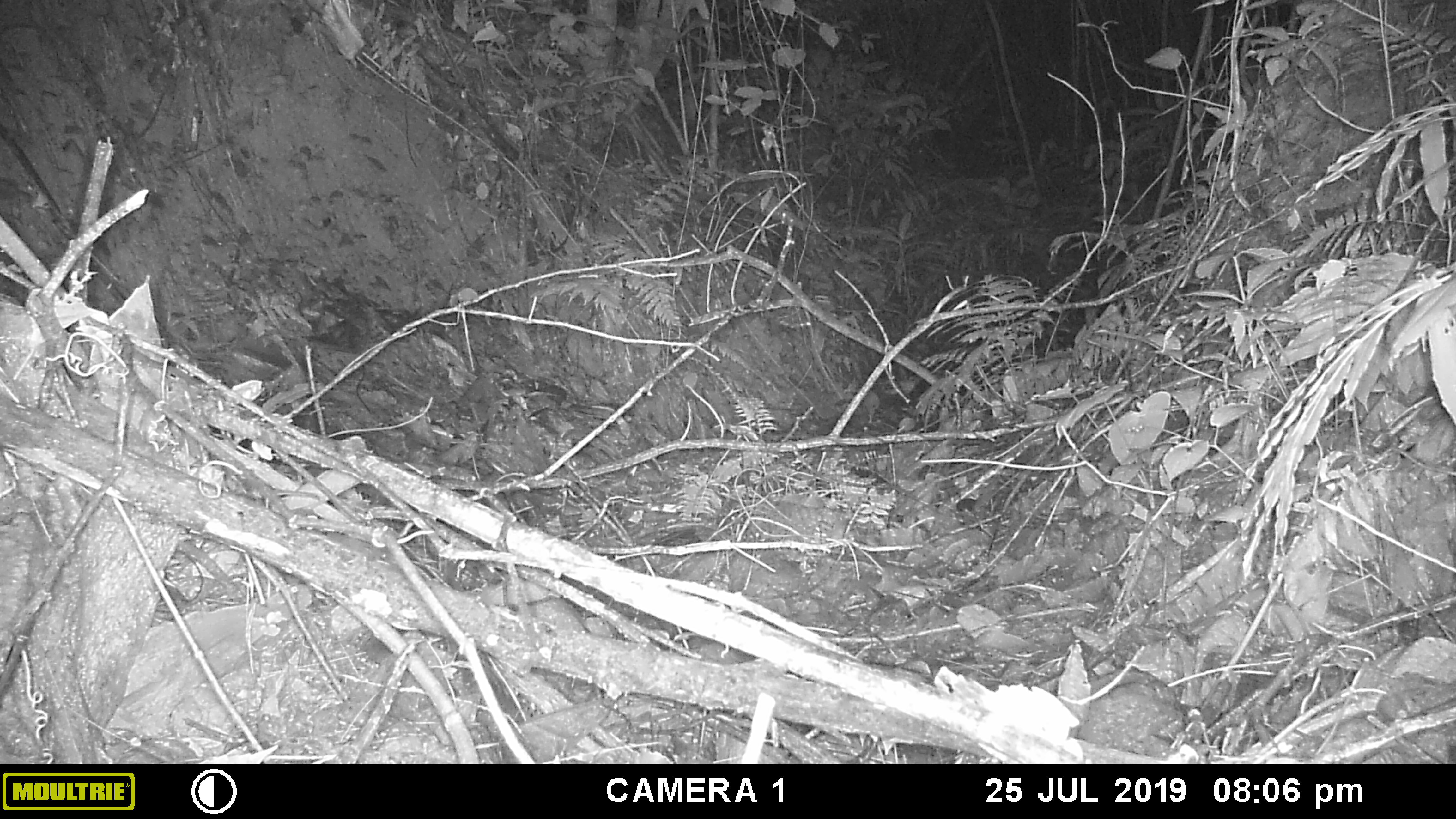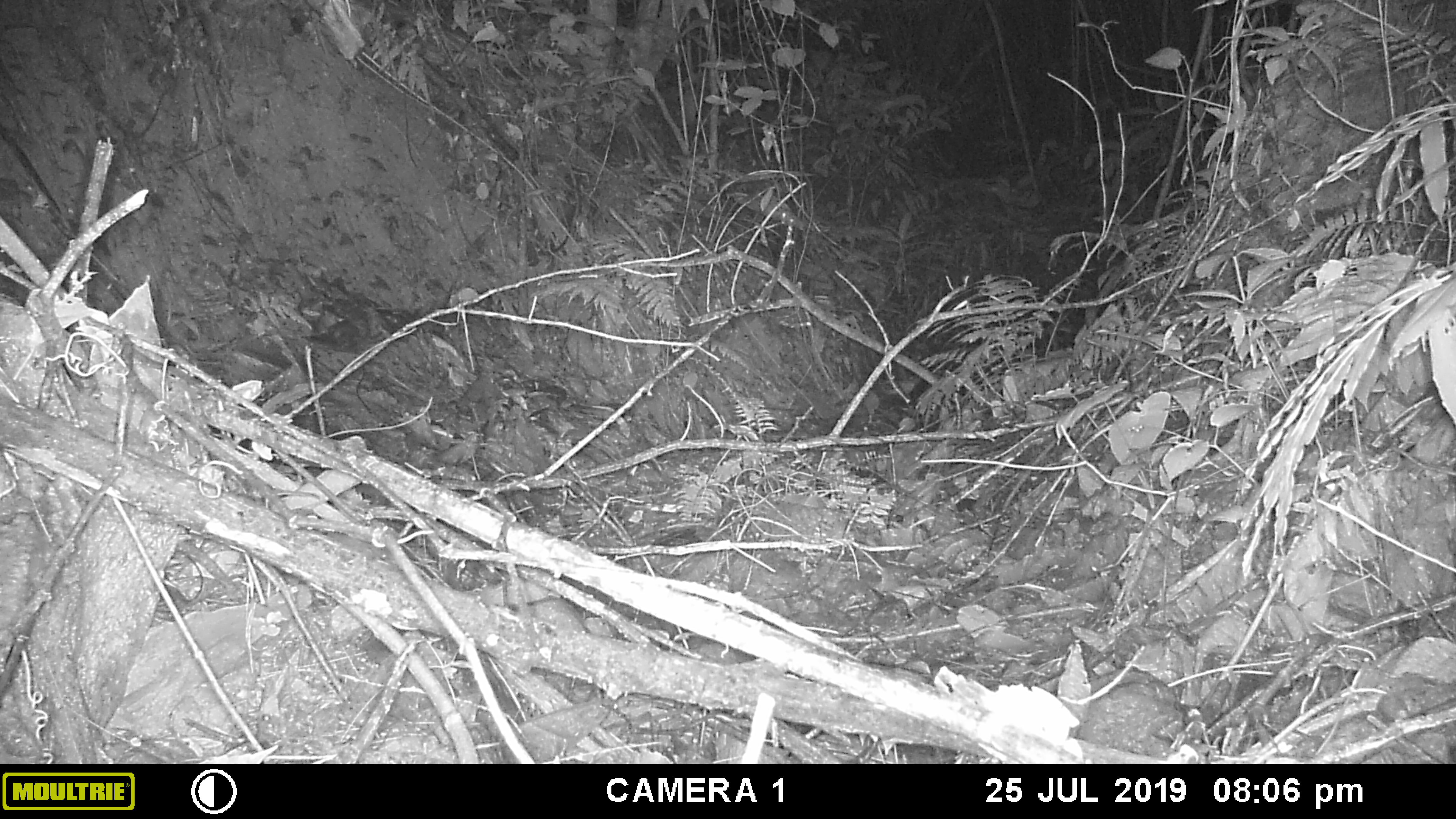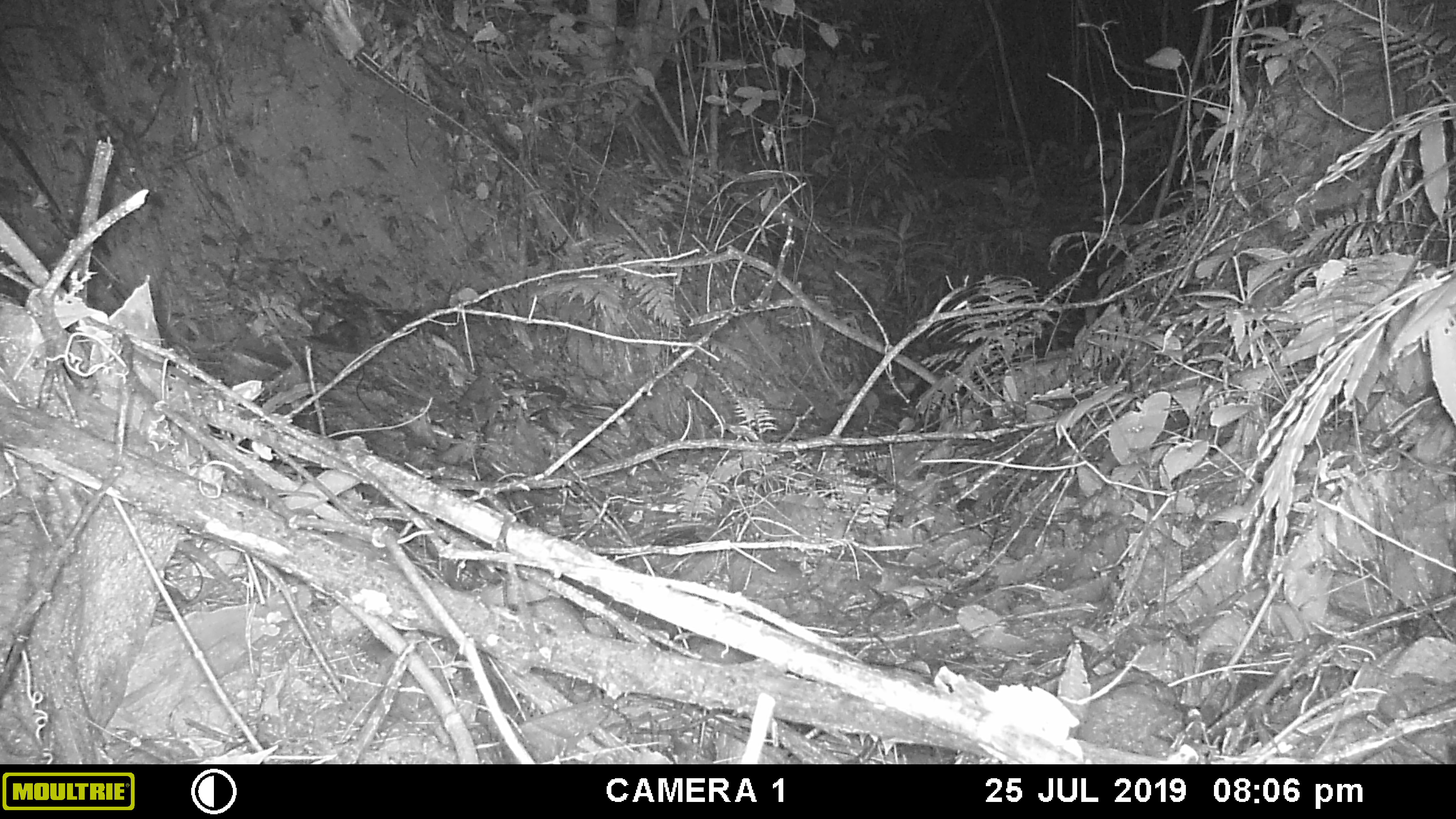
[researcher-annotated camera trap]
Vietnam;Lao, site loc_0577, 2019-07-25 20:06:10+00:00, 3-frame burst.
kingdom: Animalia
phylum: Chordata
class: Mammalia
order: Rodentia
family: Muridae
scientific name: Muridae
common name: old-world mice and rats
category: unidentified murid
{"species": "unidentified murid (old-world mice and rats) (Muridae)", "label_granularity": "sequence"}